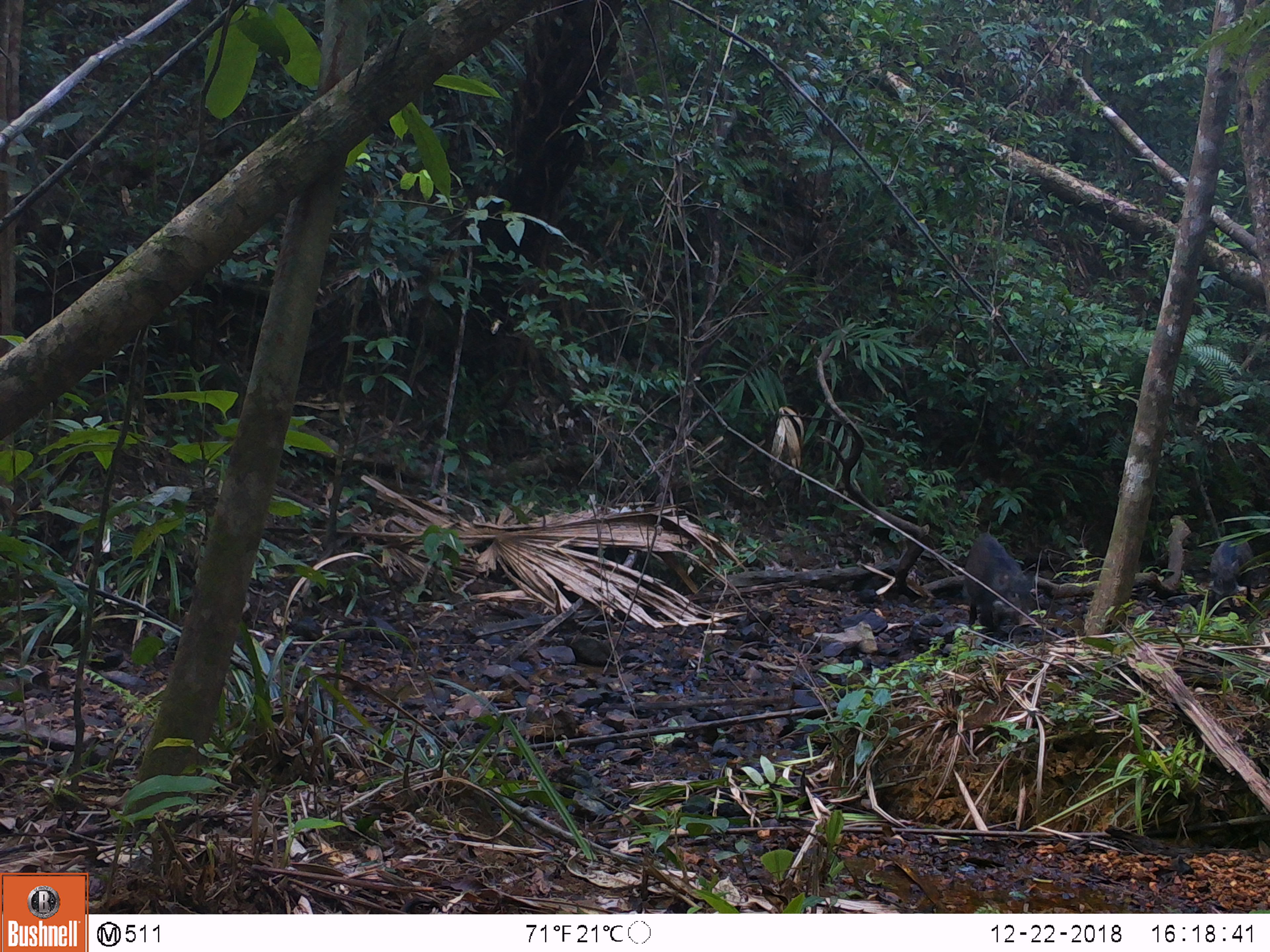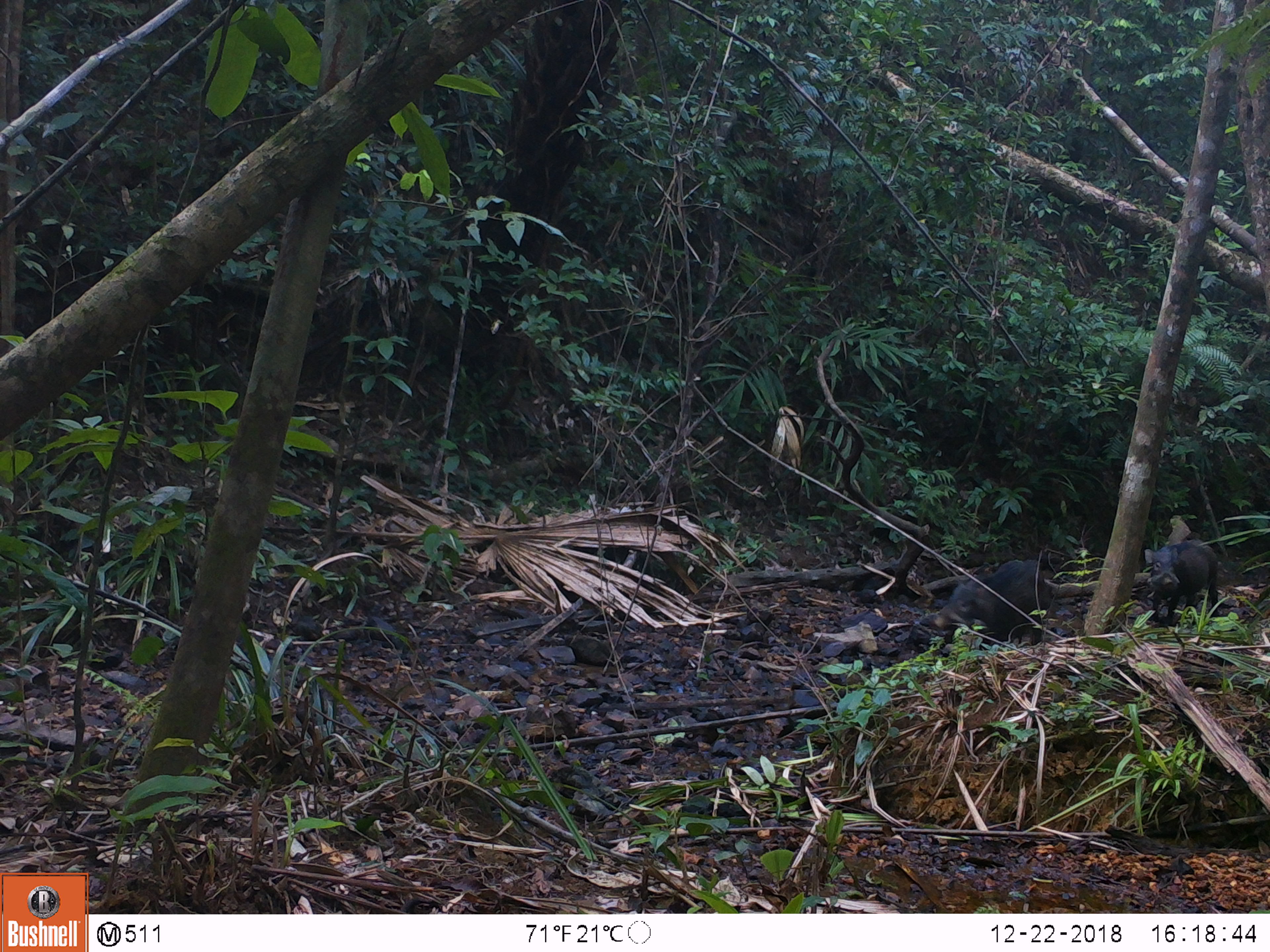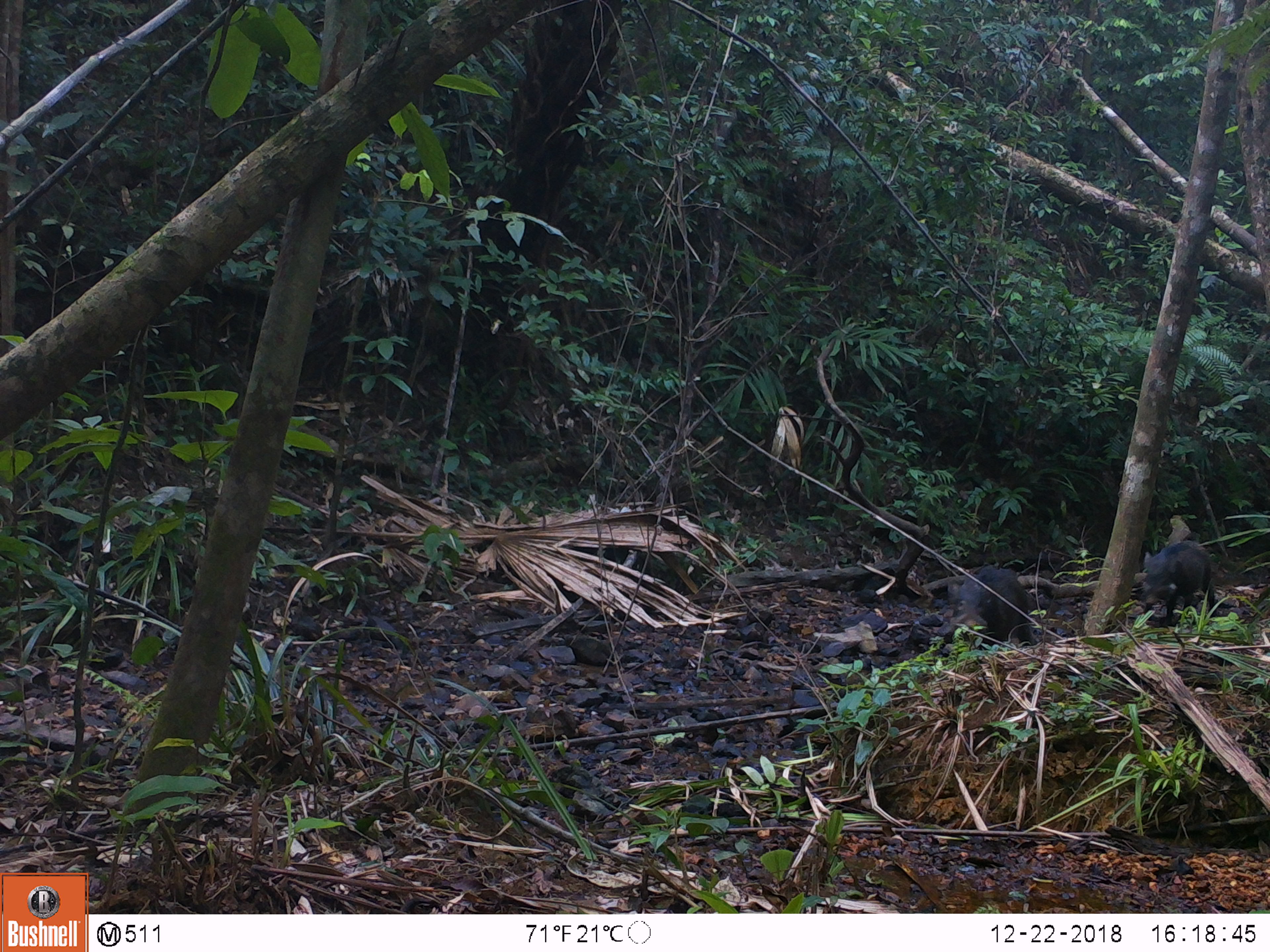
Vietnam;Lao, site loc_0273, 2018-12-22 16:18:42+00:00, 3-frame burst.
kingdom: Animalia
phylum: Chordata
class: Mammalia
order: Artiodactyla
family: Suidae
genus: Sus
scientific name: Sus scrofa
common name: eurasian wild pig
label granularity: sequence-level